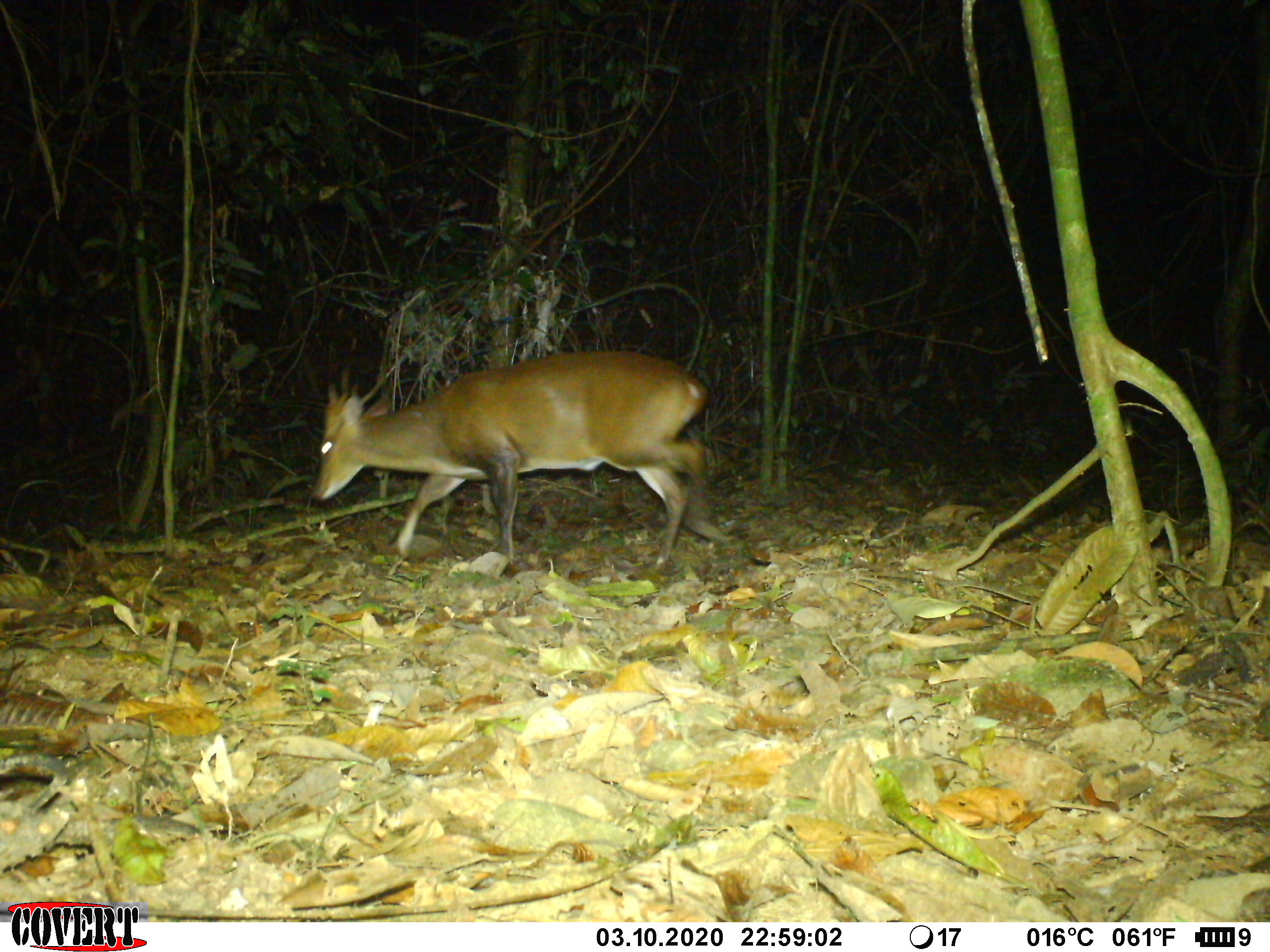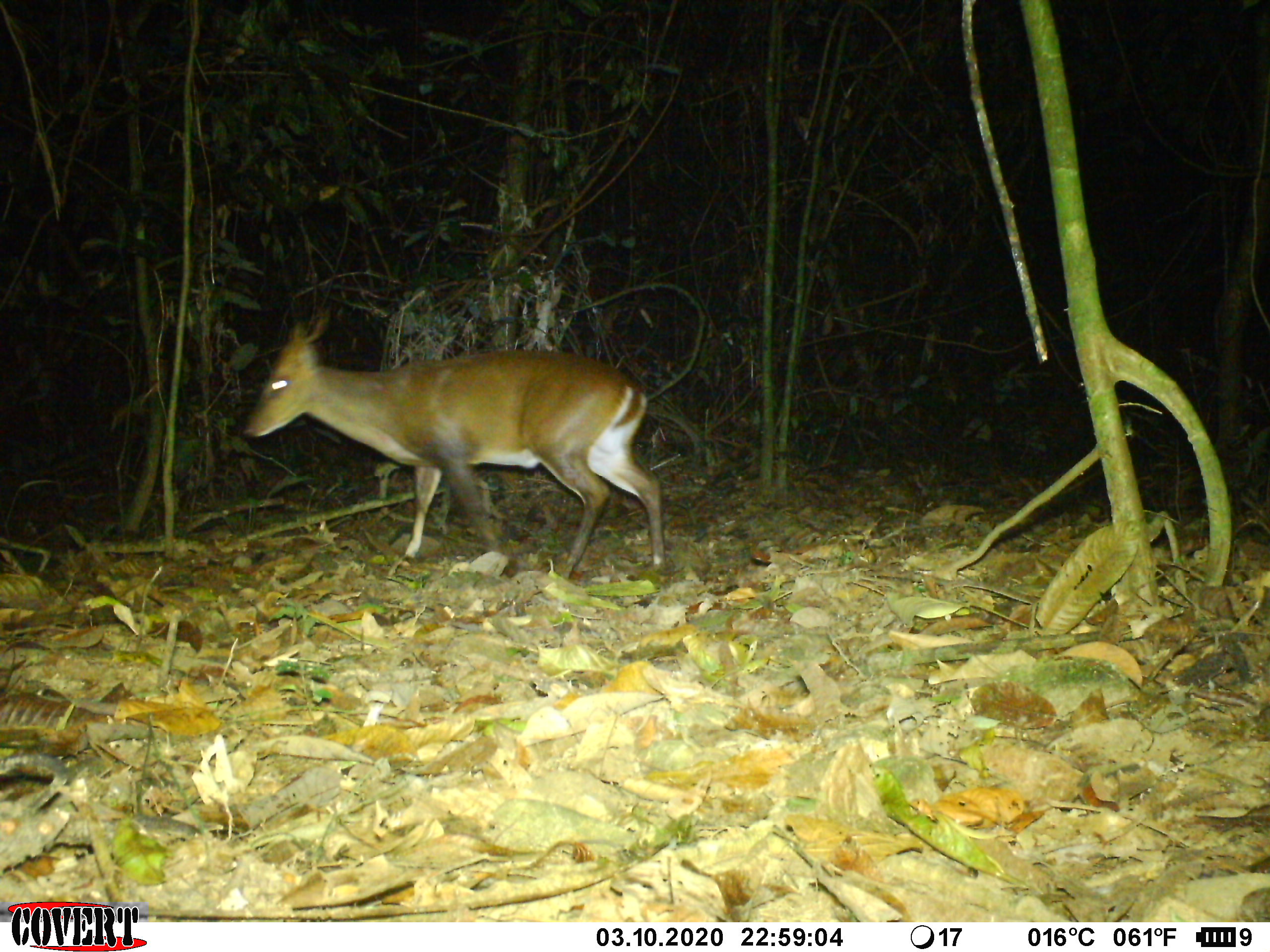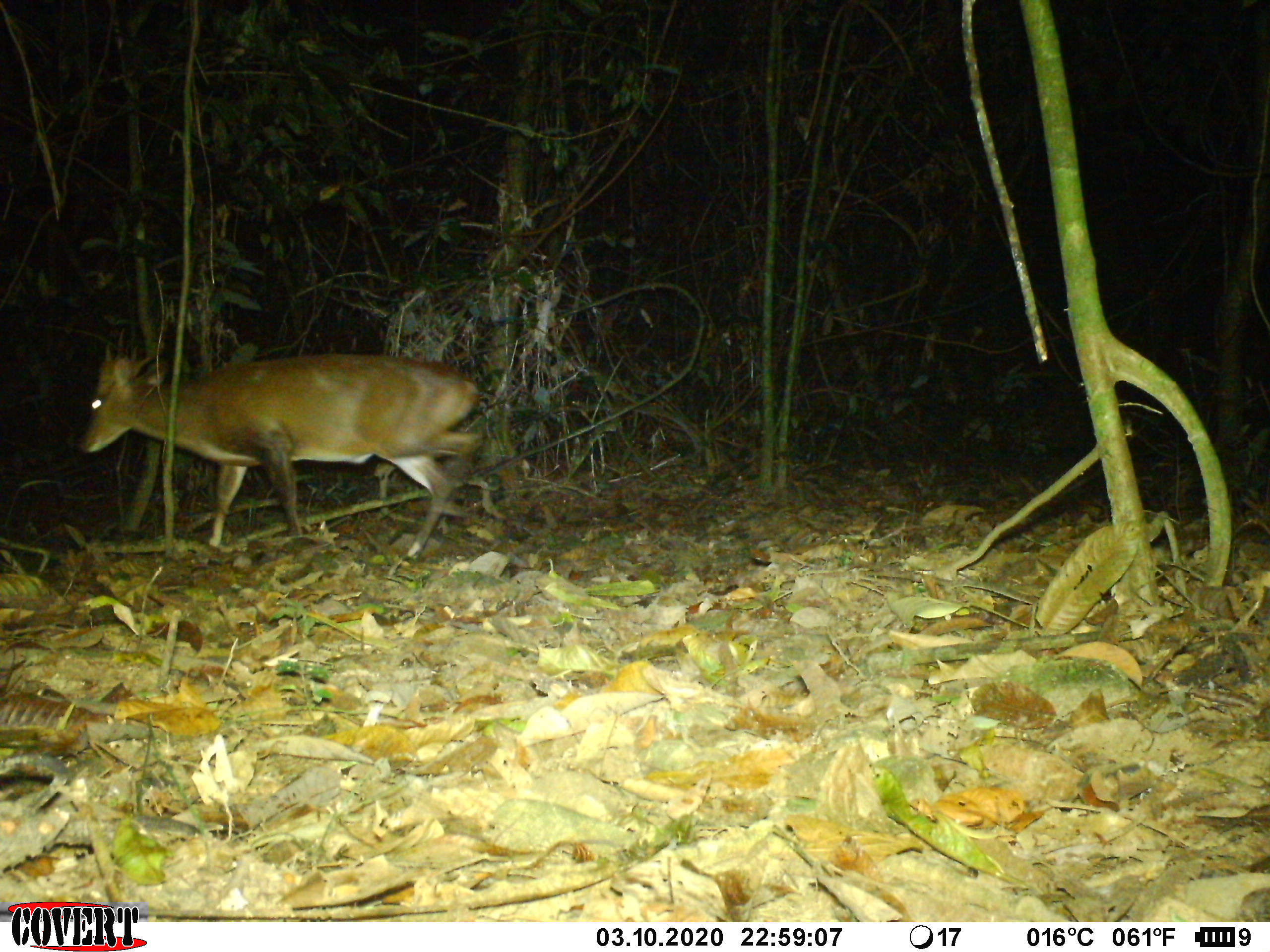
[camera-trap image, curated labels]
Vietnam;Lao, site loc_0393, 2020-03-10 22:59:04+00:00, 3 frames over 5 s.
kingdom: Animalia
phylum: Chordata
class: Mammalia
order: Artiodactyla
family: Cervidae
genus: Muntiacus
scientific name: Muntiacus vuquangensis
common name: large-antlered muntjac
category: large antlered muntjac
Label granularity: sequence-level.